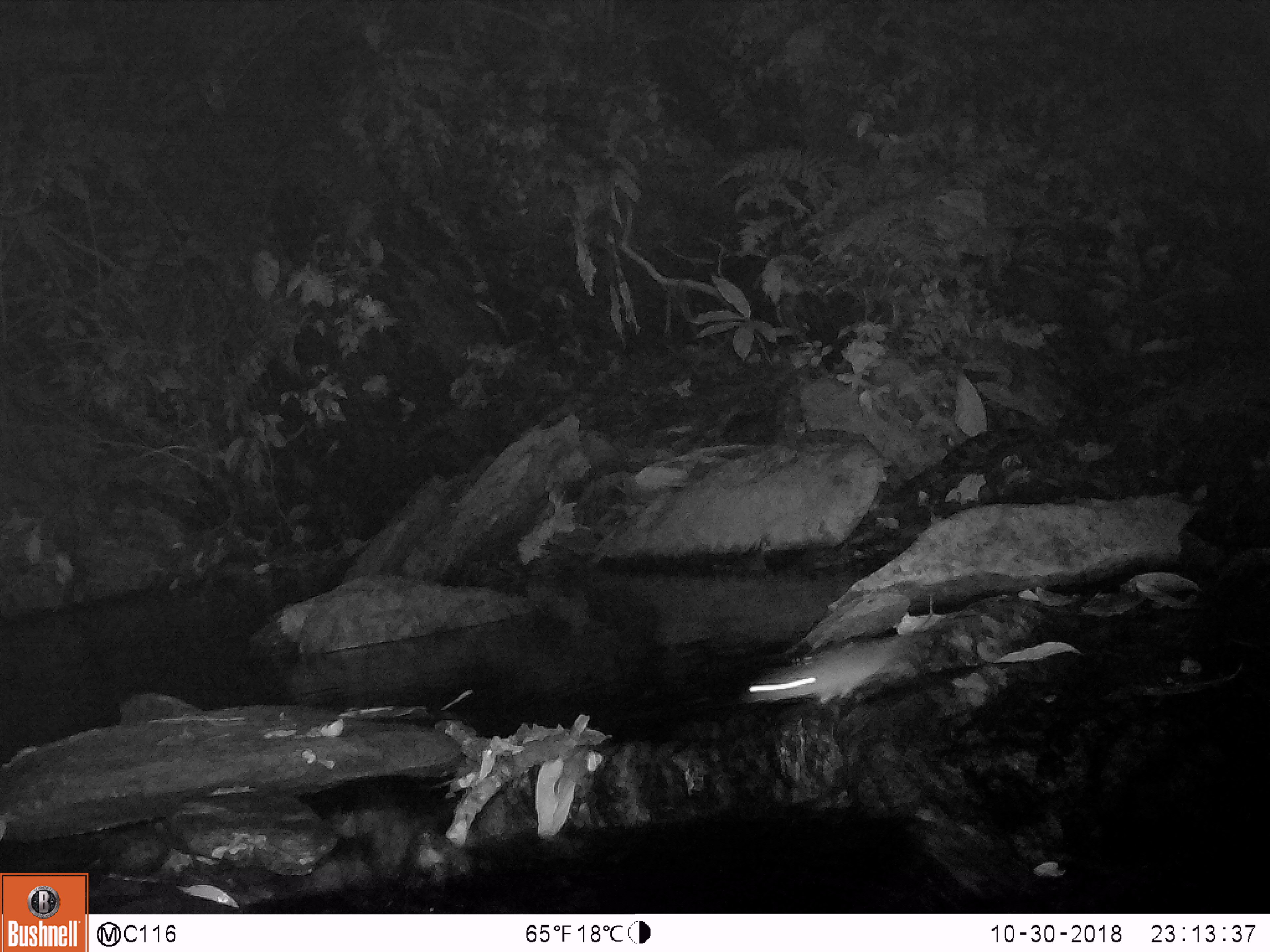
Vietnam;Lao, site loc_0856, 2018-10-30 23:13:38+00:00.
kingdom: Animalia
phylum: Chordata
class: Mammalia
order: Rodentia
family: Muridae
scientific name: Muridae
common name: old-world mice and rats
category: unidentified murid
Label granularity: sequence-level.